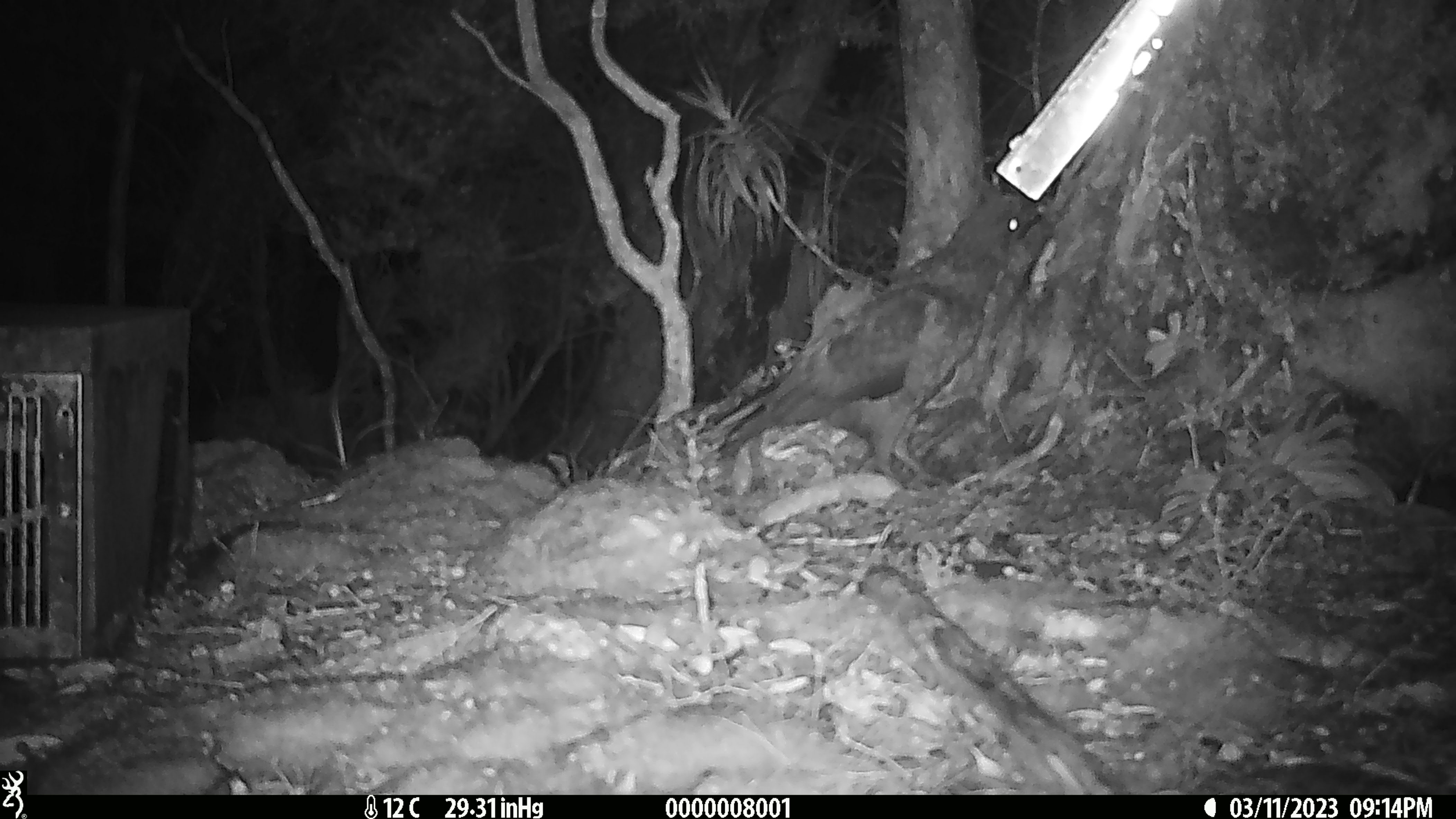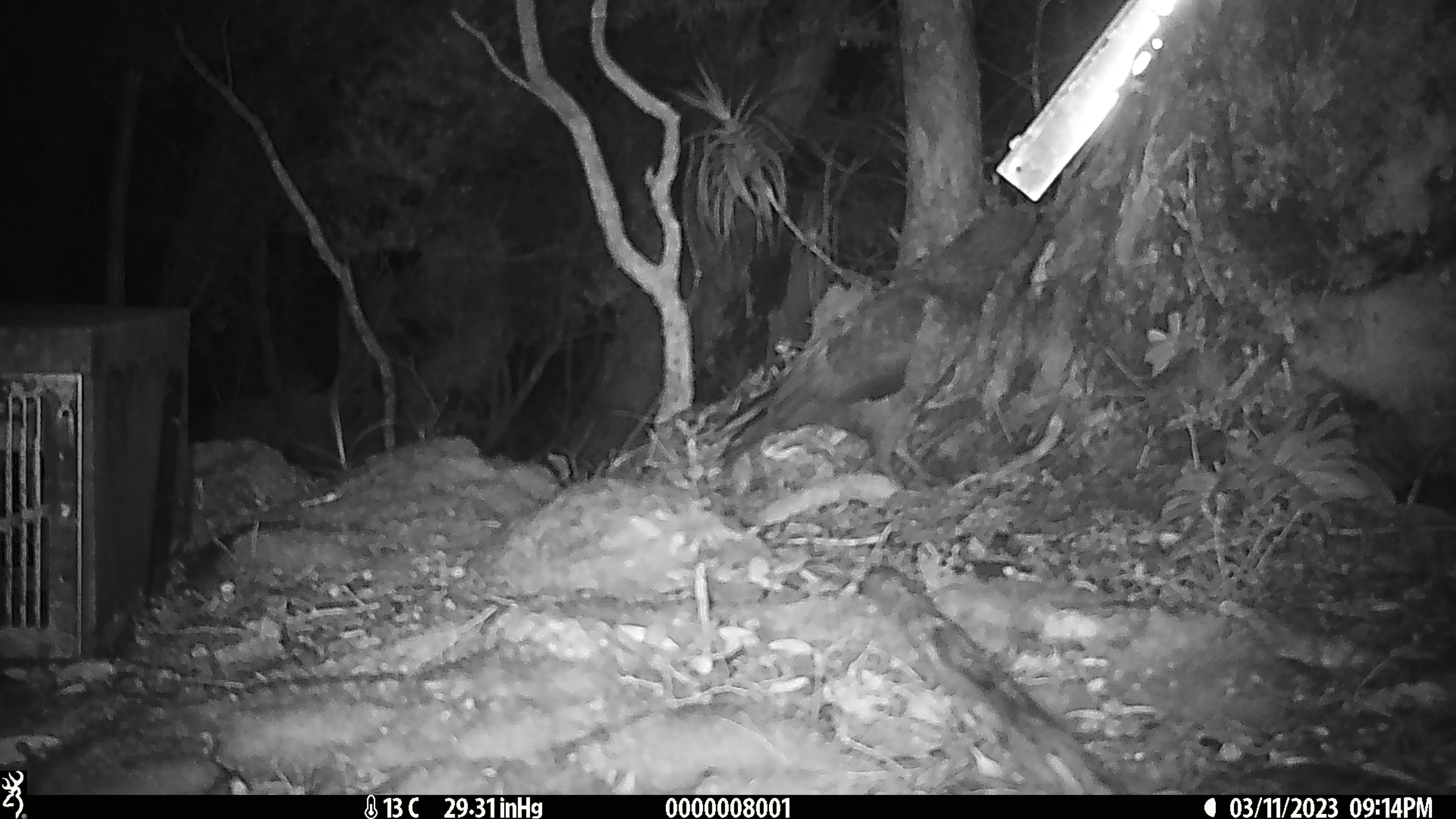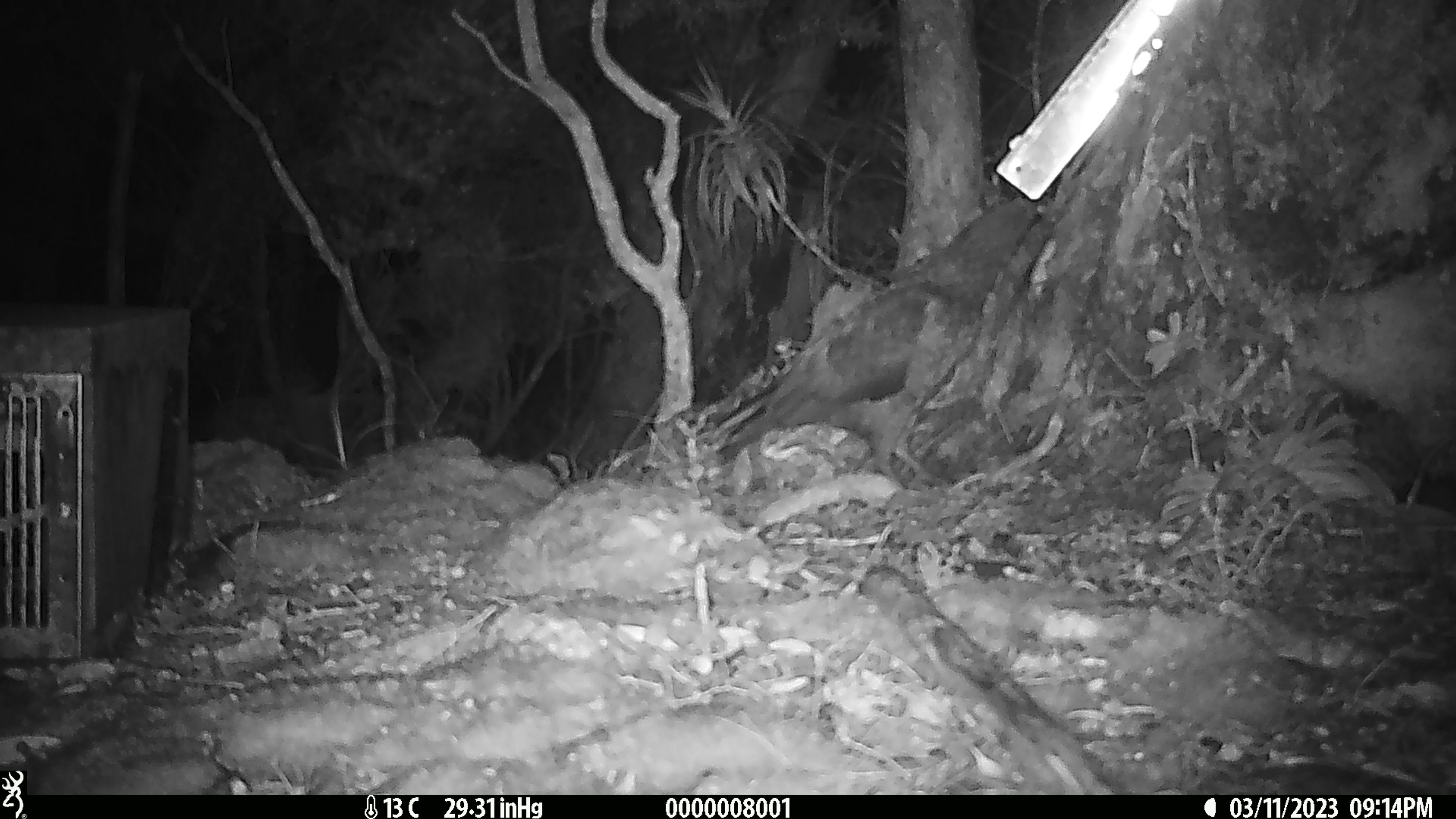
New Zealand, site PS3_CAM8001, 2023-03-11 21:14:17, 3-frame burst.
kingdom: Animalia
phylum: Chordata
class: Aves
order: Psittaciformes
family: Strigopidae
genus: Nestor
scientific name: Nestor notabilis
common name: kea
Kea (Nestor notabilis).